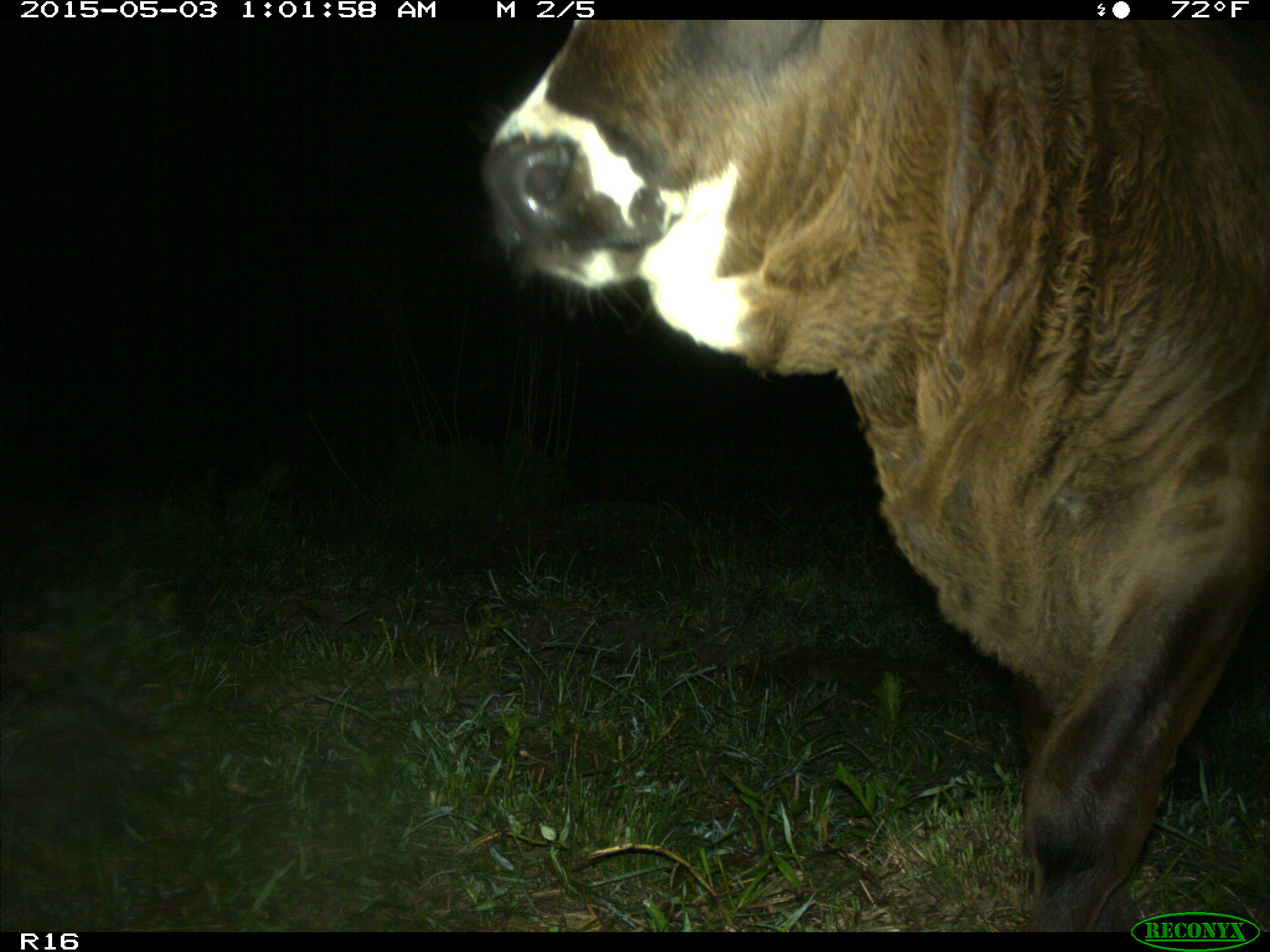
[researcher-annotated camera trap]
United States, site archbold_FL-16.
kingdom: Animalia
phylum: Chordata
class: Mammalia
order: Artiodactyla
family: Bovidae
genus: Bos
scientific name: Bos taurus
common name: domestic cow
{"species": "Bos taurus (domestic cow)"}